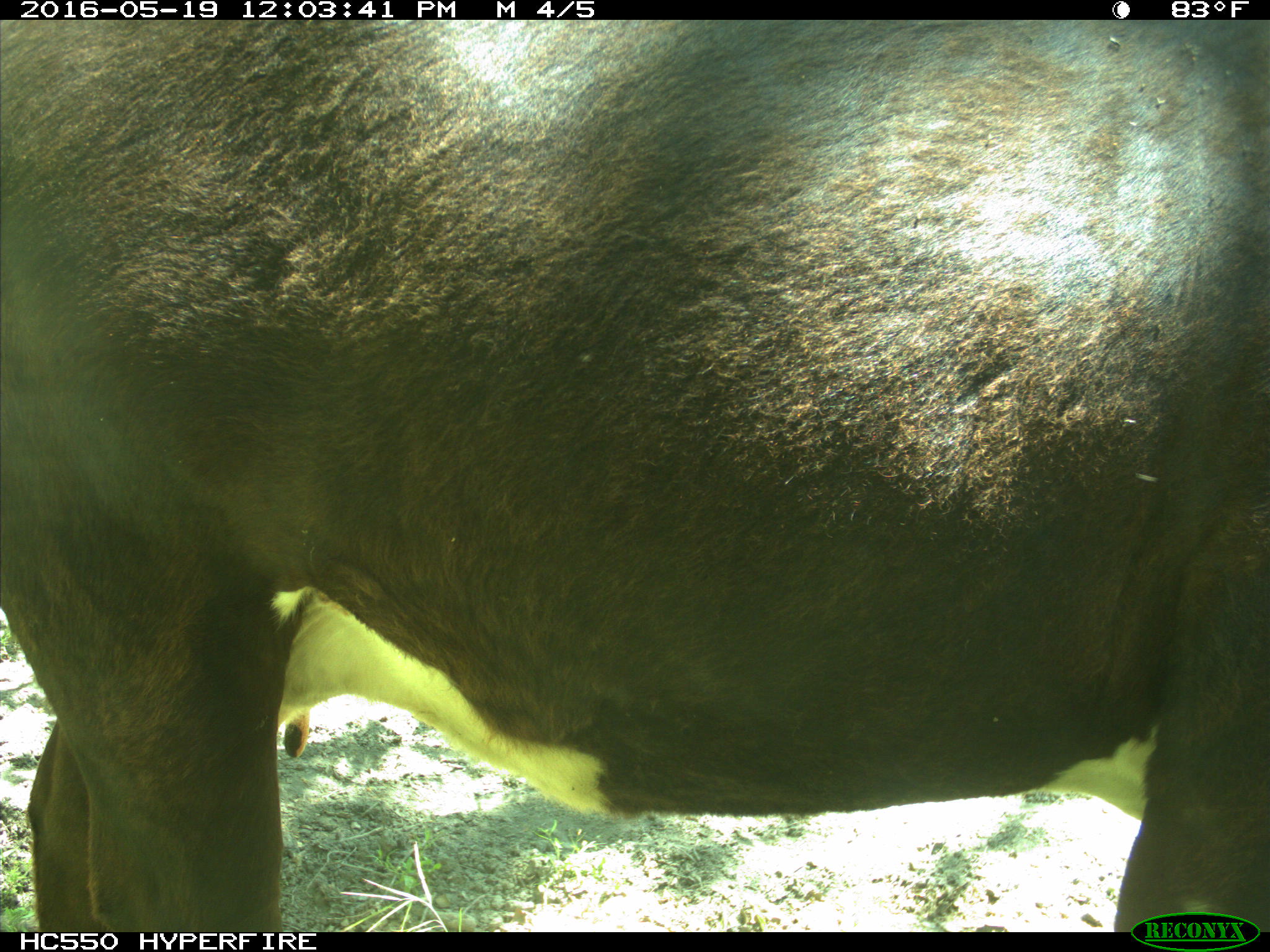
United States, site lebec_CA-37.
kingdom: Animalia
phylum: Chordata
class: Mammalia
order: Artiodactyla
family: Bovidae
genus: Bos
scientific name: Bos taurus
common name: domestic cow